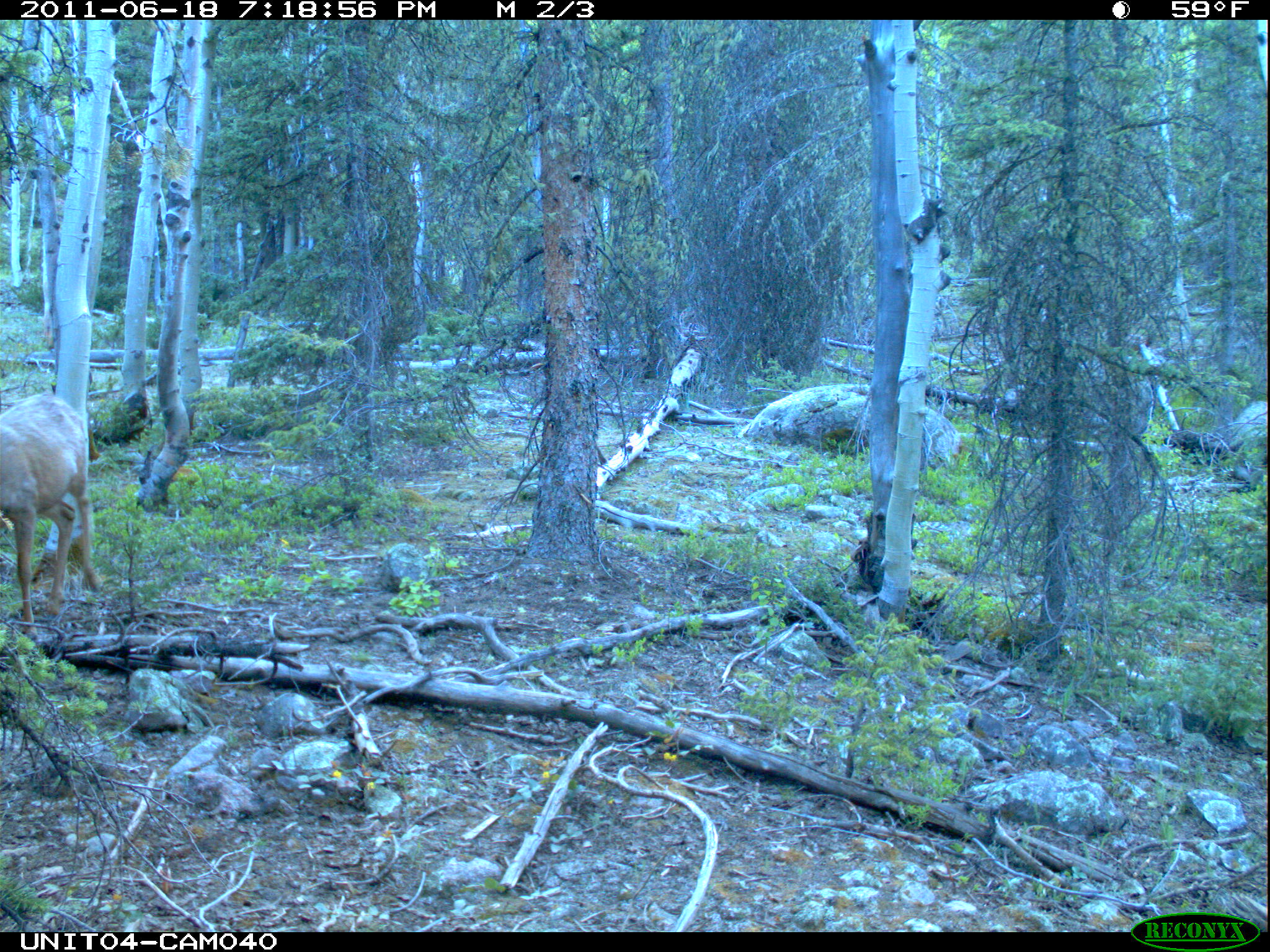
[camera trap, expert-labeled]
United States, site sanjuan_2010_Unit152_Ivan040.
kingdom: Animalia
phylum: Chordata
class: Mammalia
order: Artiodactyla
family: Cervidae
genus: Odocoileus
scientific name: Odocoileus hemionus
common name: mule deer